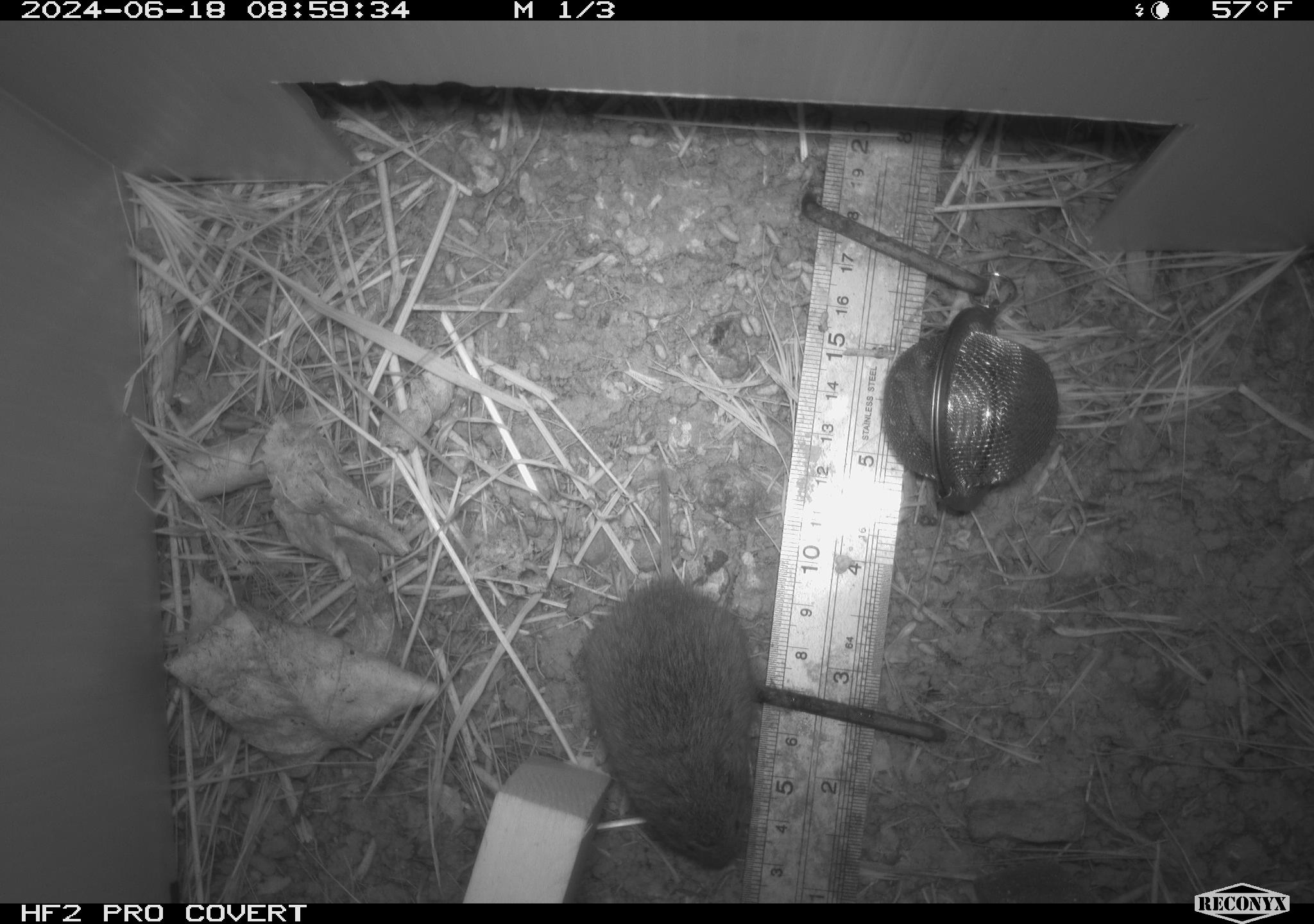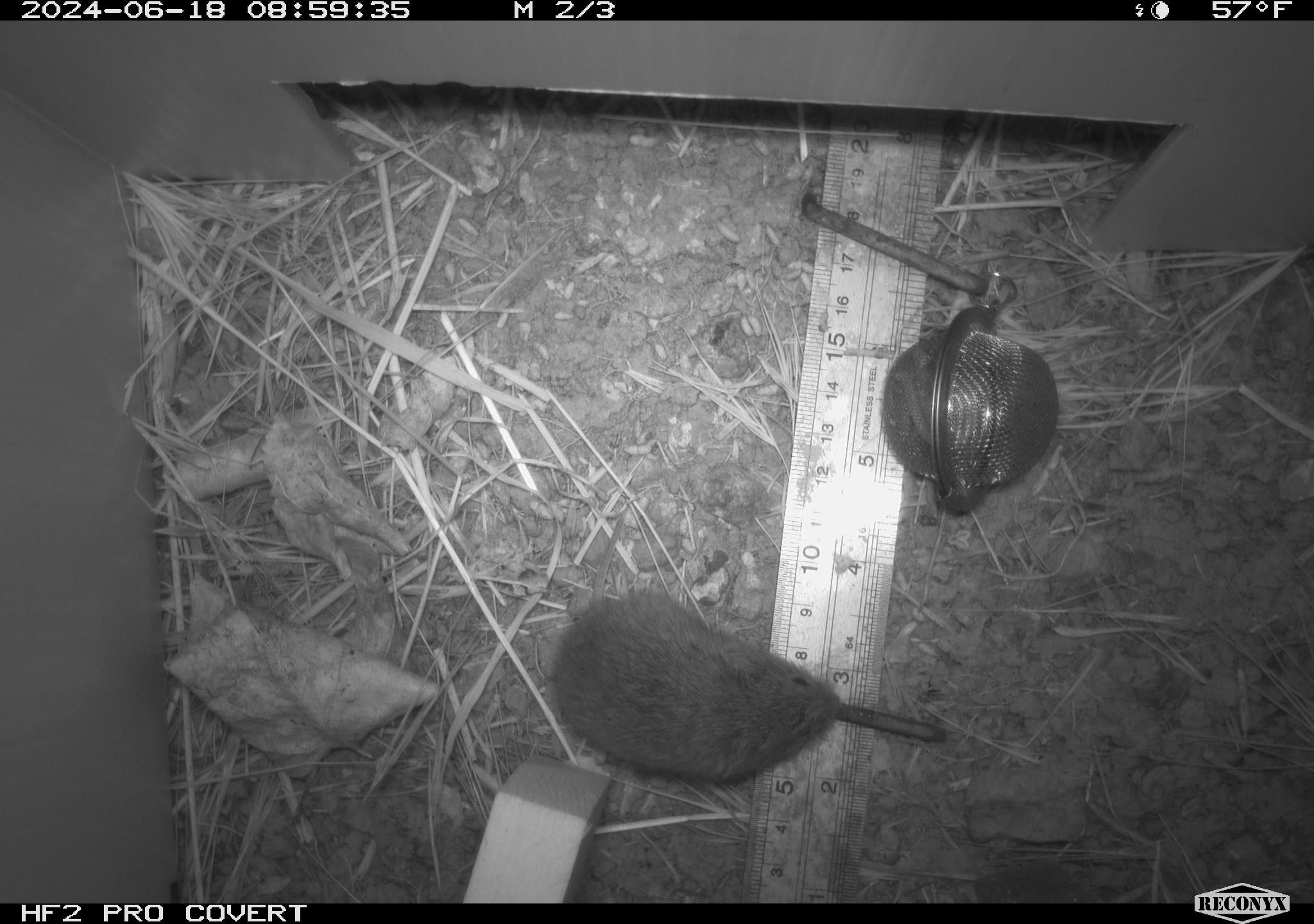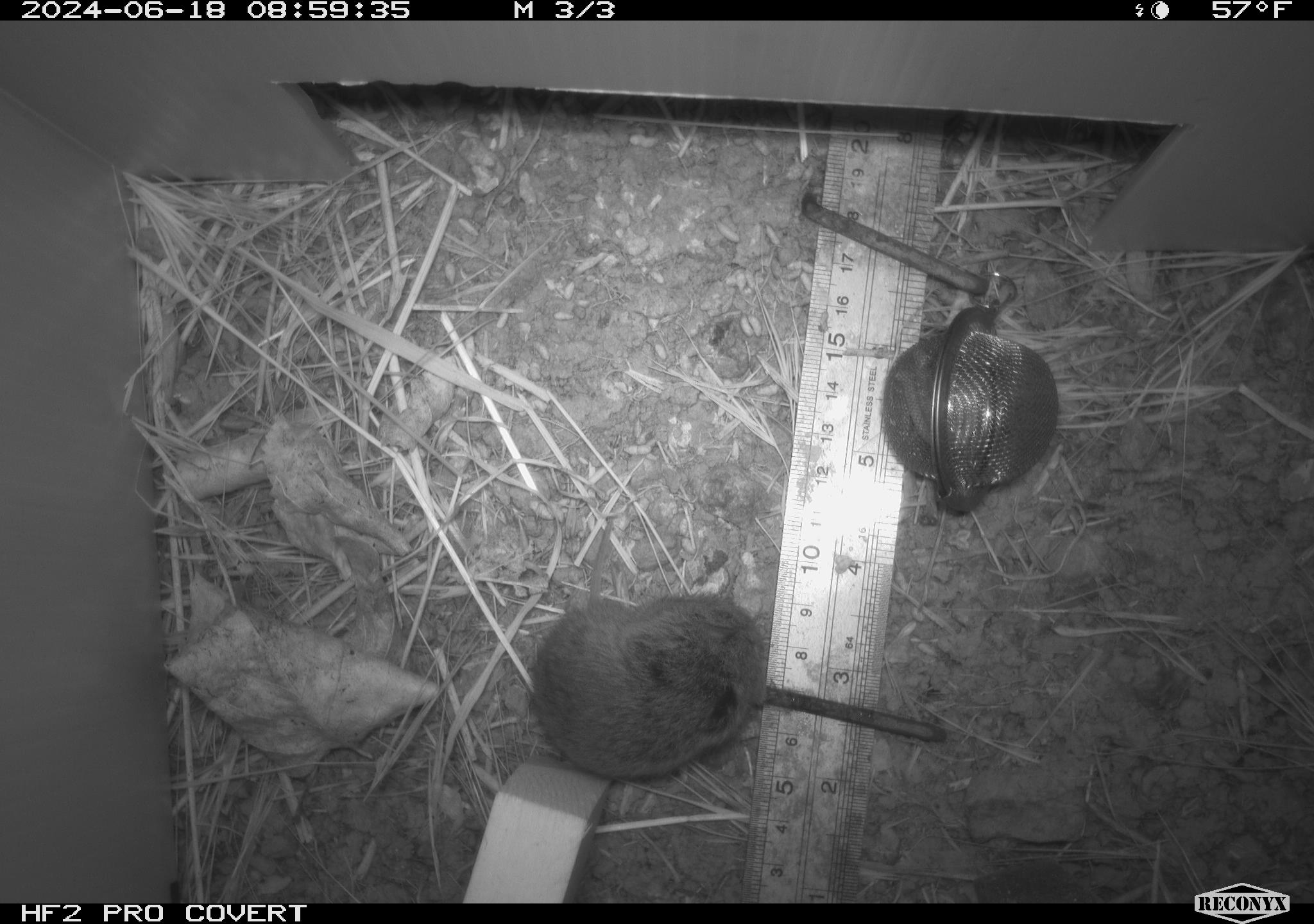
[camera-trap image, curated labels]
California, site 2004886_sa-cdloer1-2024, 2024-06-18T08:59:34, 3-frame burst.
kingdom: Animalia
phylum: Chordata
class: Mammalia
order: Rodentia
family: Cricetidae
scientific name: Arvicolinae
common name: voles, lemmings, and muskrats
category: arvicolinae subfamily